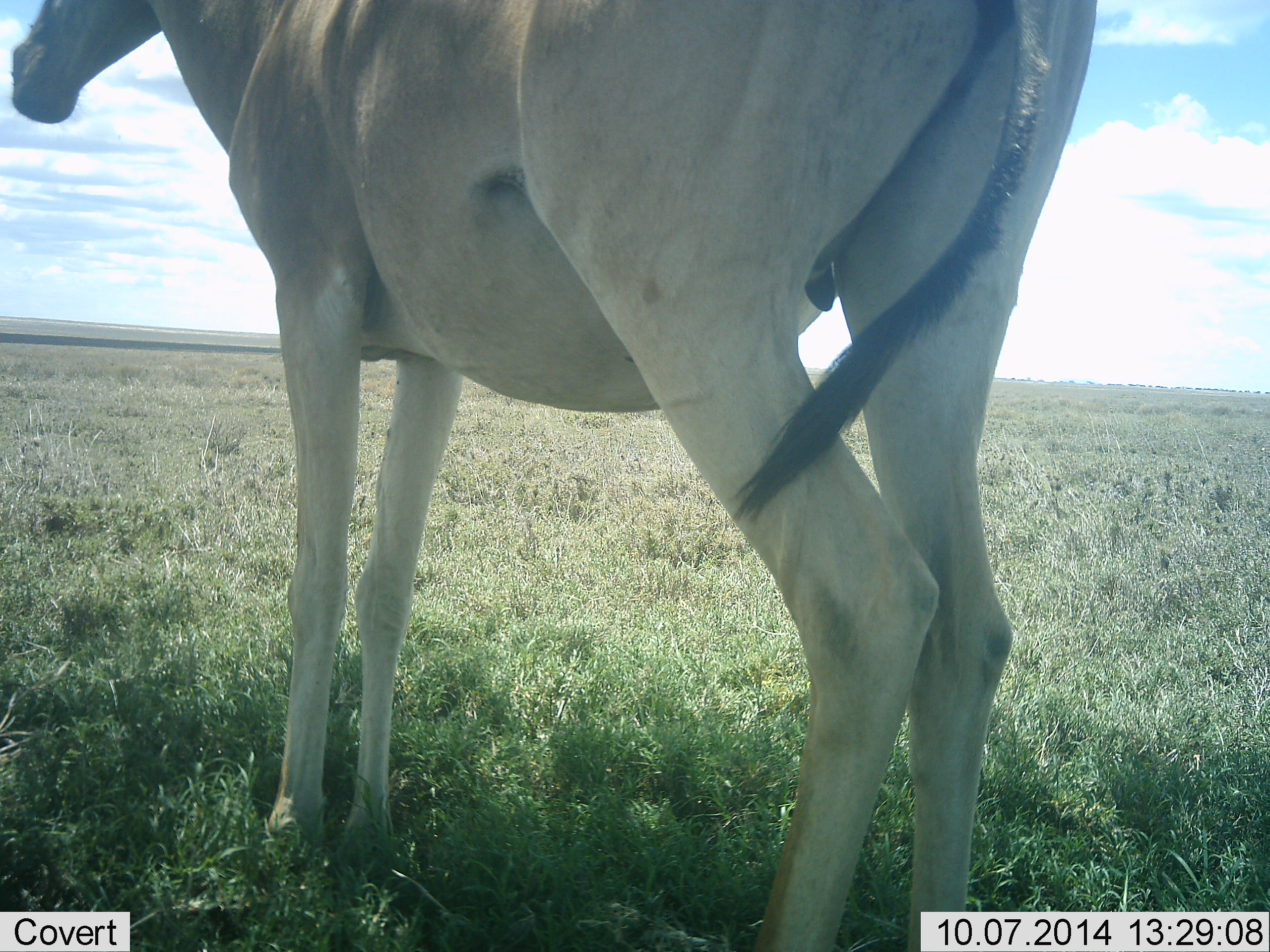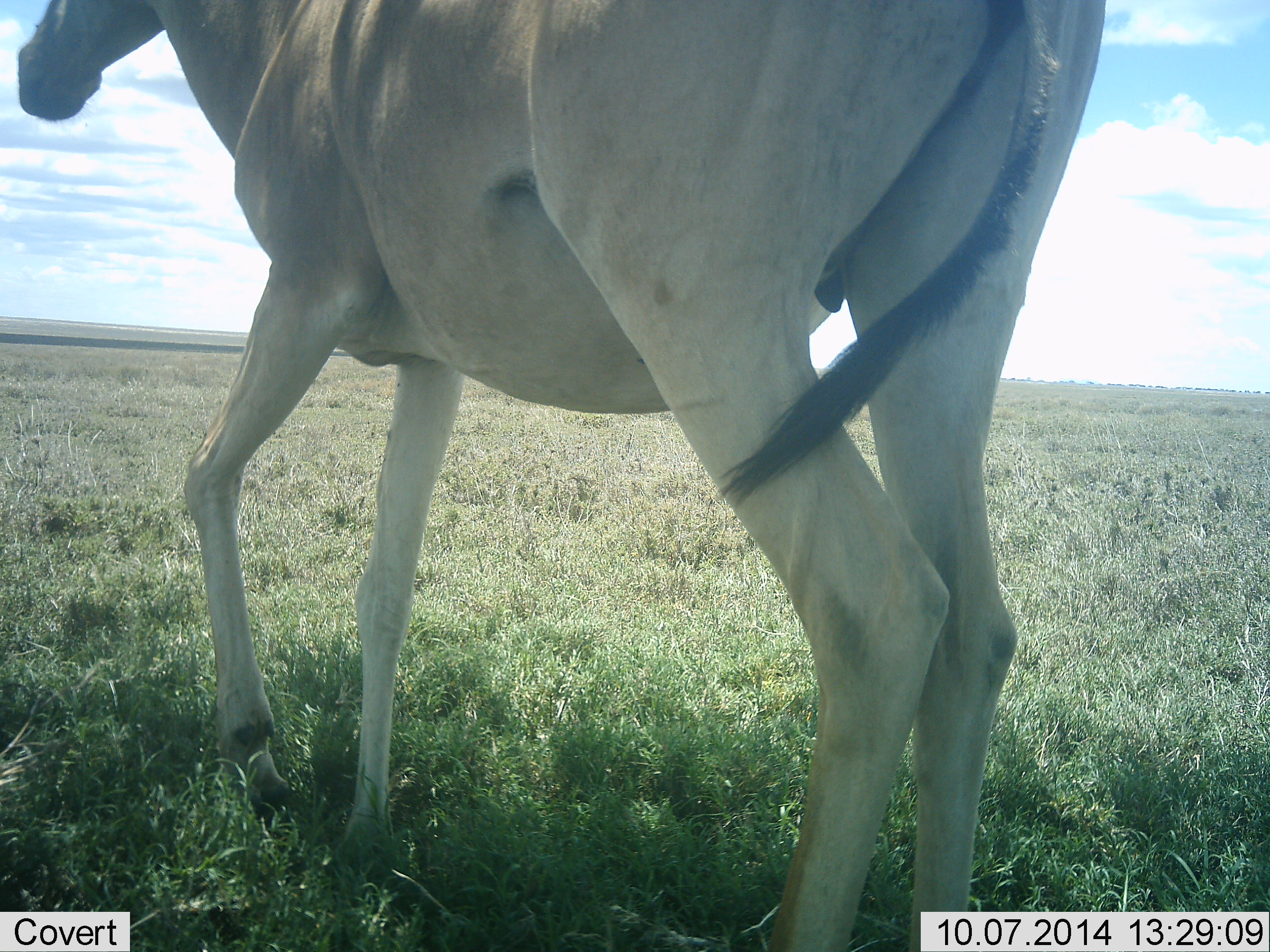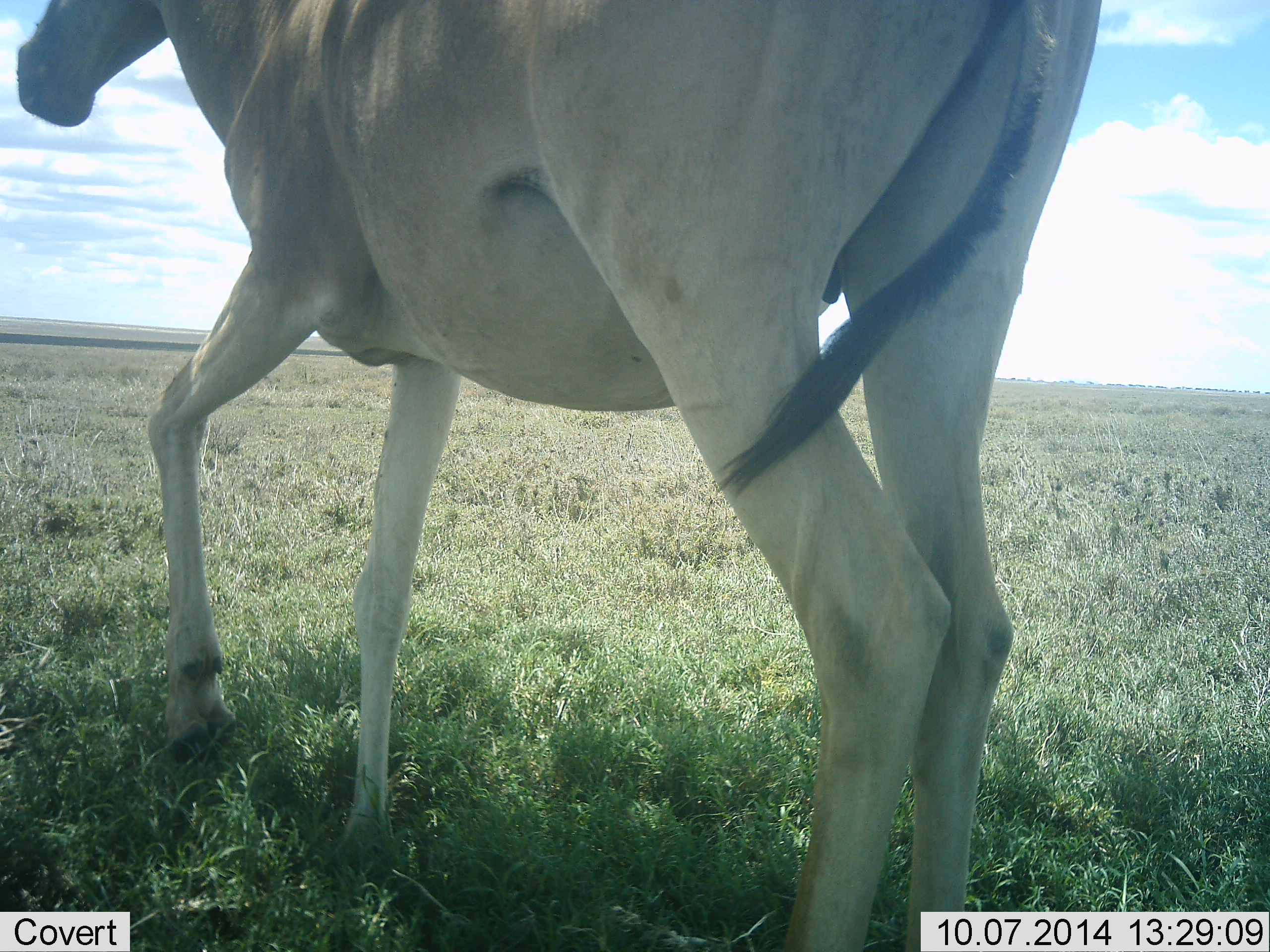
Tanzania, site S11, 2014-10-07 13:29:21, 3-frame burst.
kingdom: Animalia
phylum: Chordata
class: Mammalia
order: Artiodactyla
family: Bovidae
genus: Alcelaphus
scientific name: Alcelaphus buselaphus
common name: hartebeest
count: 1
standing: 90%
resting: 0%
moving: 0%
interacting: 0%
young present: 0%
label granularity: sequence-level